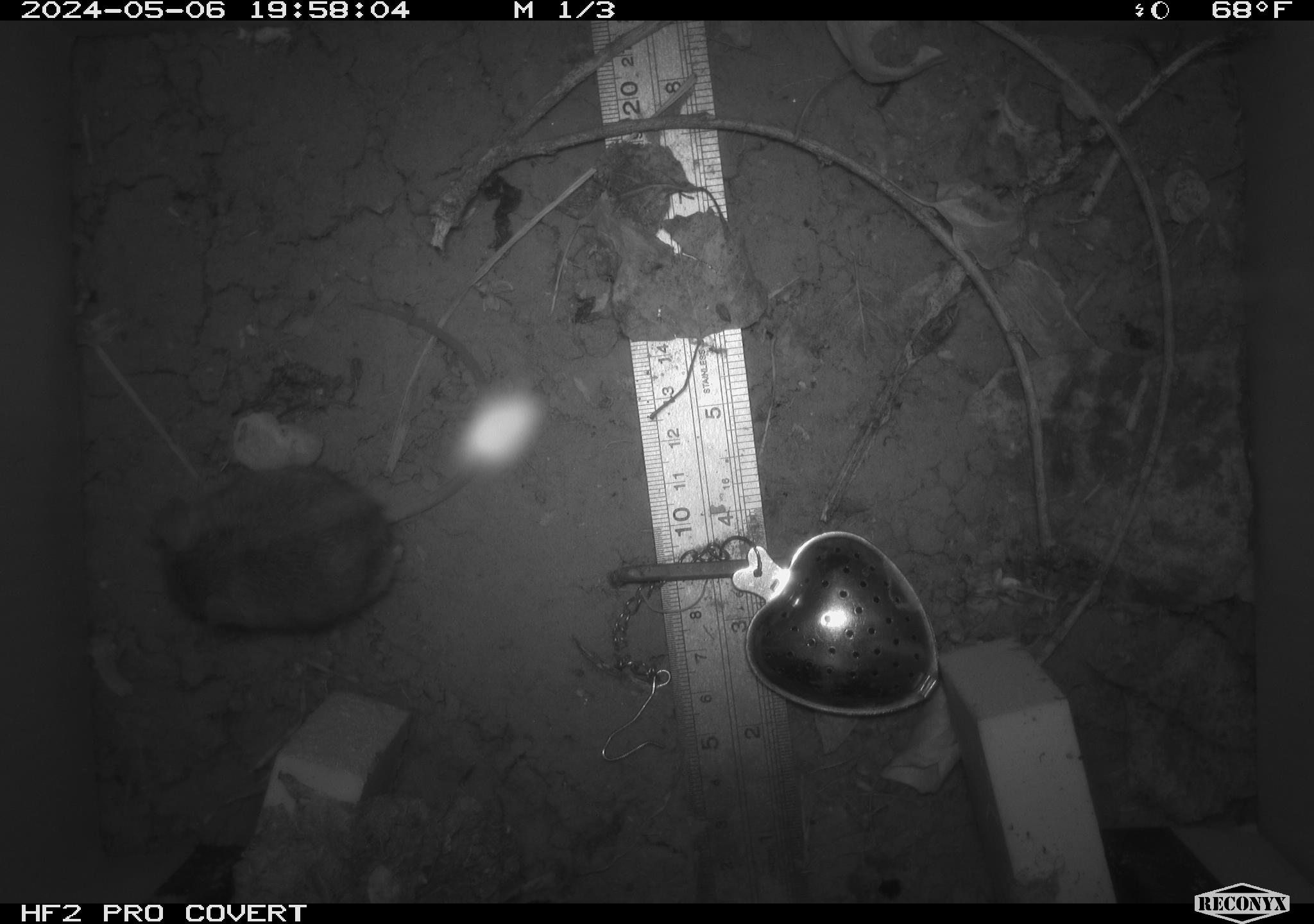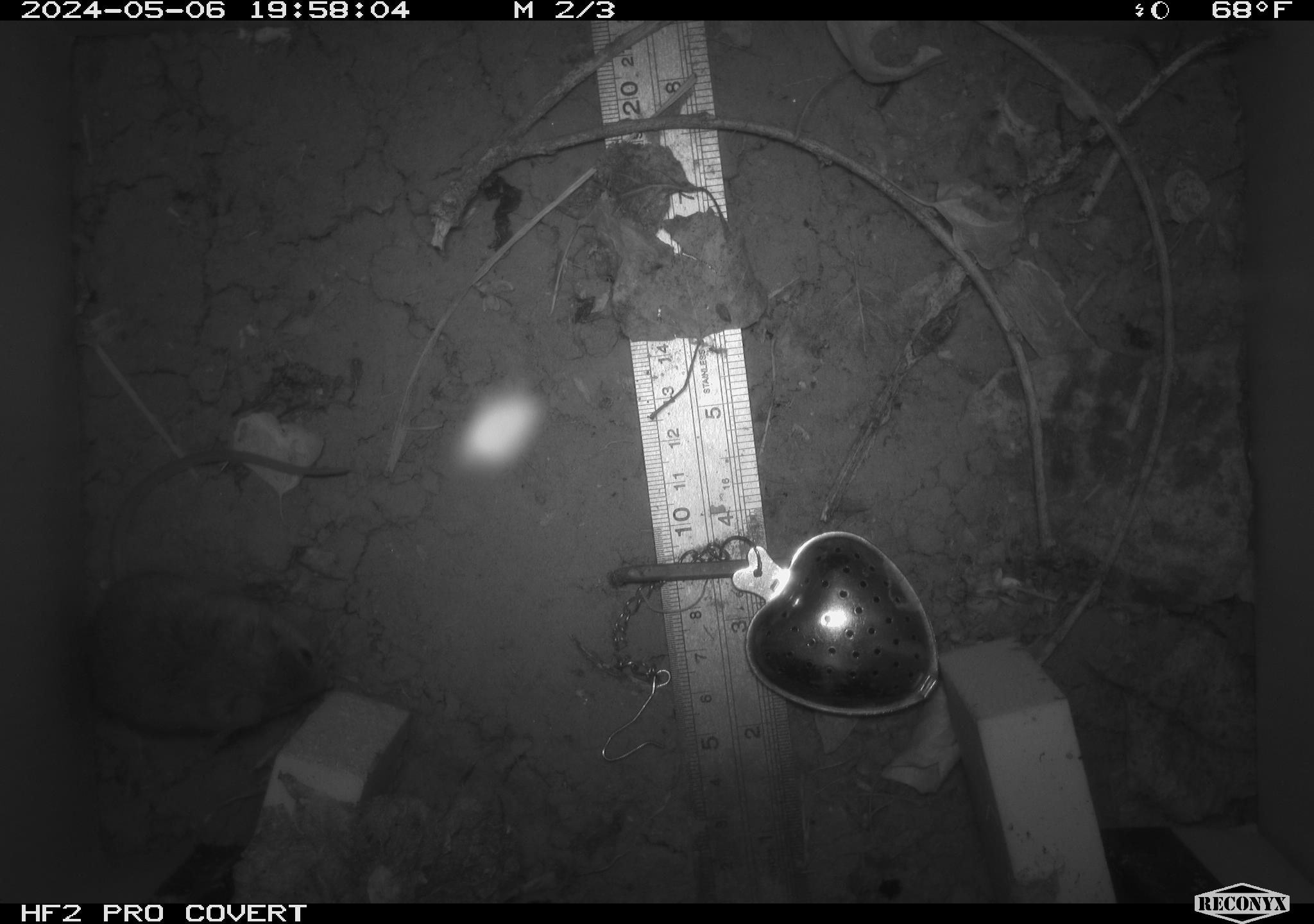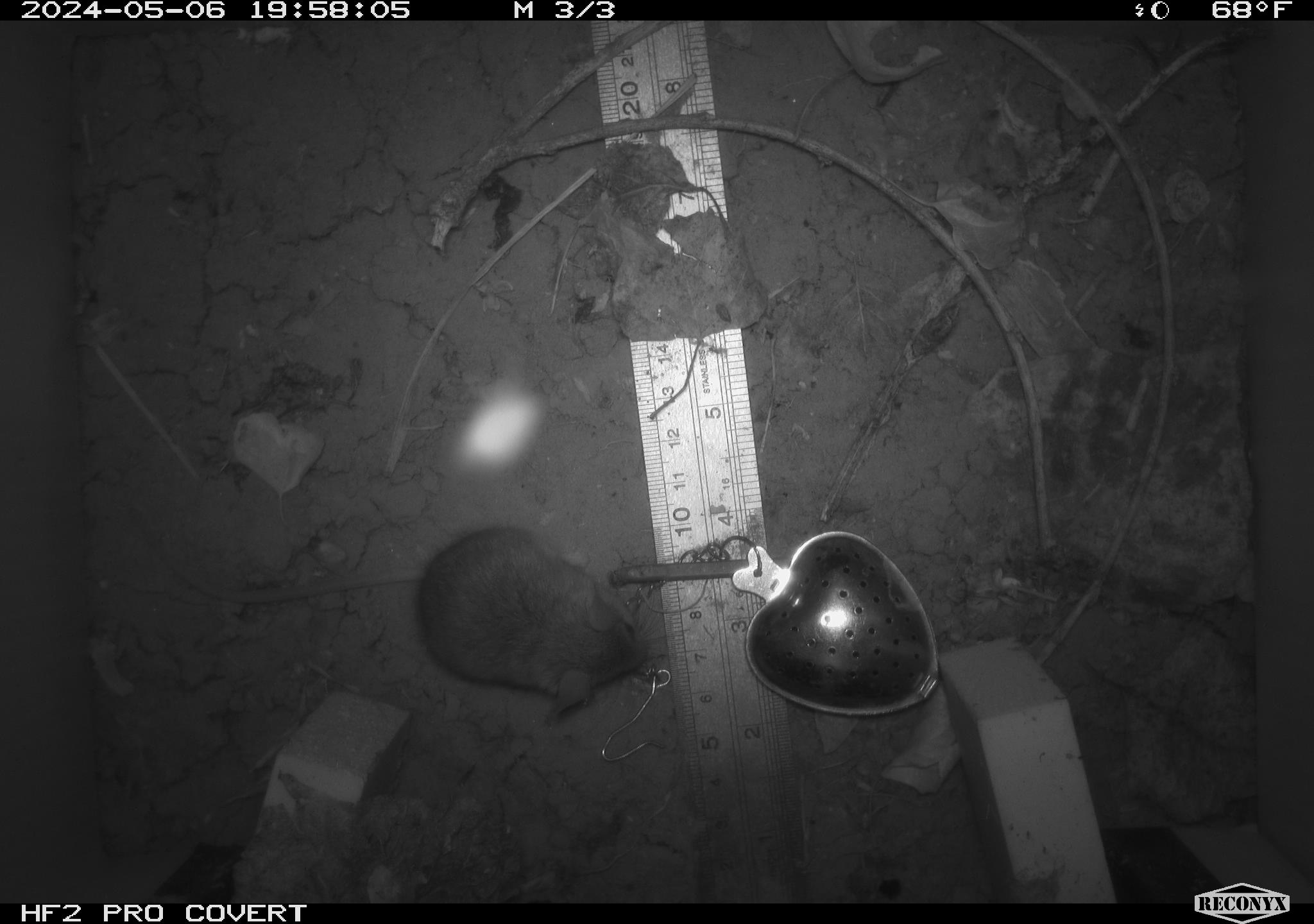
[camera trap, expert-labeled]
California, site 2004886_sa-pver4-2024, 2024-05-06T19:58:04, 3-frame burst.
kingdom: Animalia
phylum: Chordata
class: Mammalia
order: Rodentia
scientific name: Rodentia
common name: mouse species